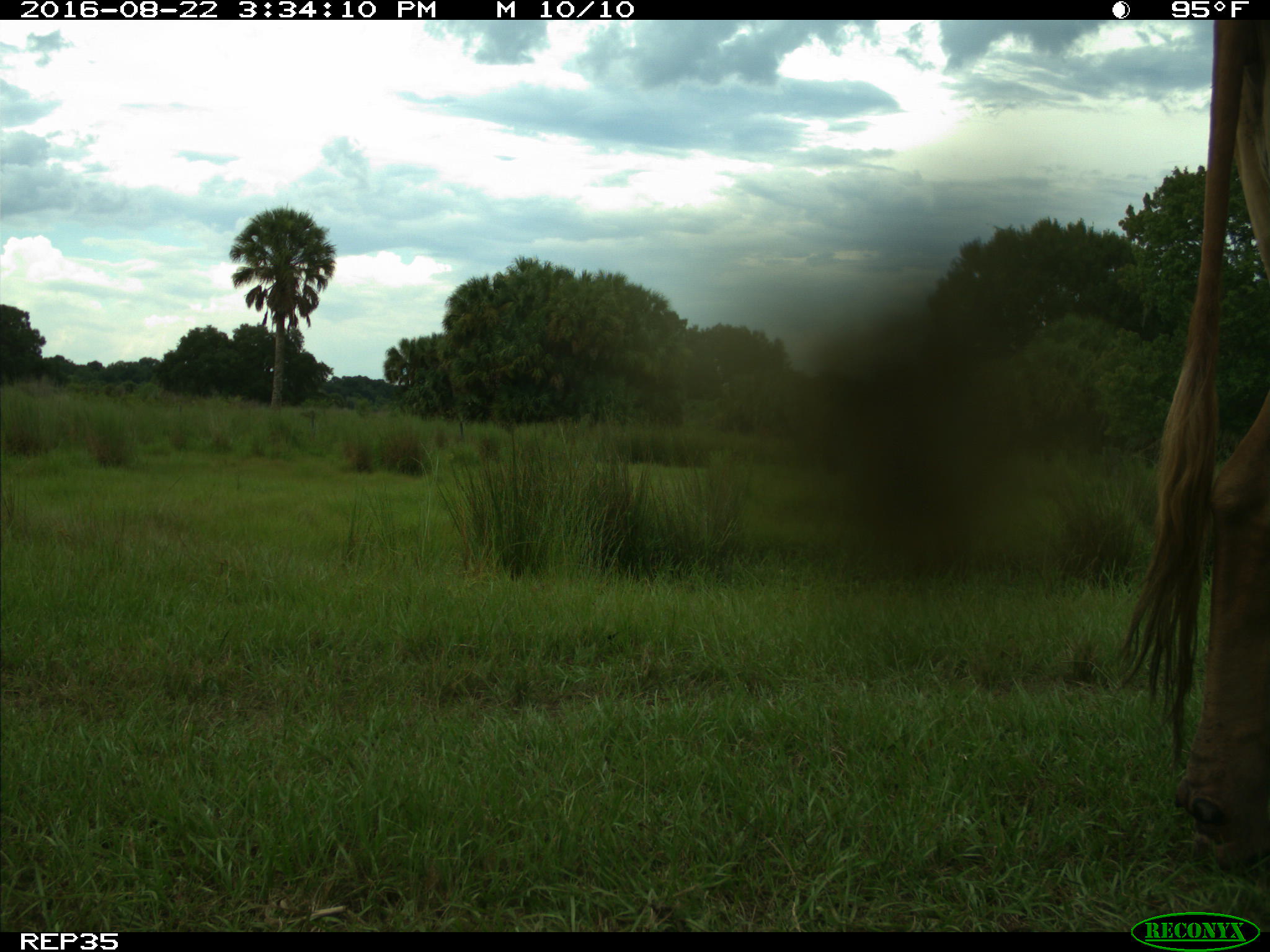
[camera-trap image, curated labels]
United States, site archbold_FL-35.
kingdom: Animalia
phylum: Chordata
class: Mammalia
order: Artiodactyla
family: Bovidae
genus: Bos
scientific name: Bos taurus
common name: domestic cow